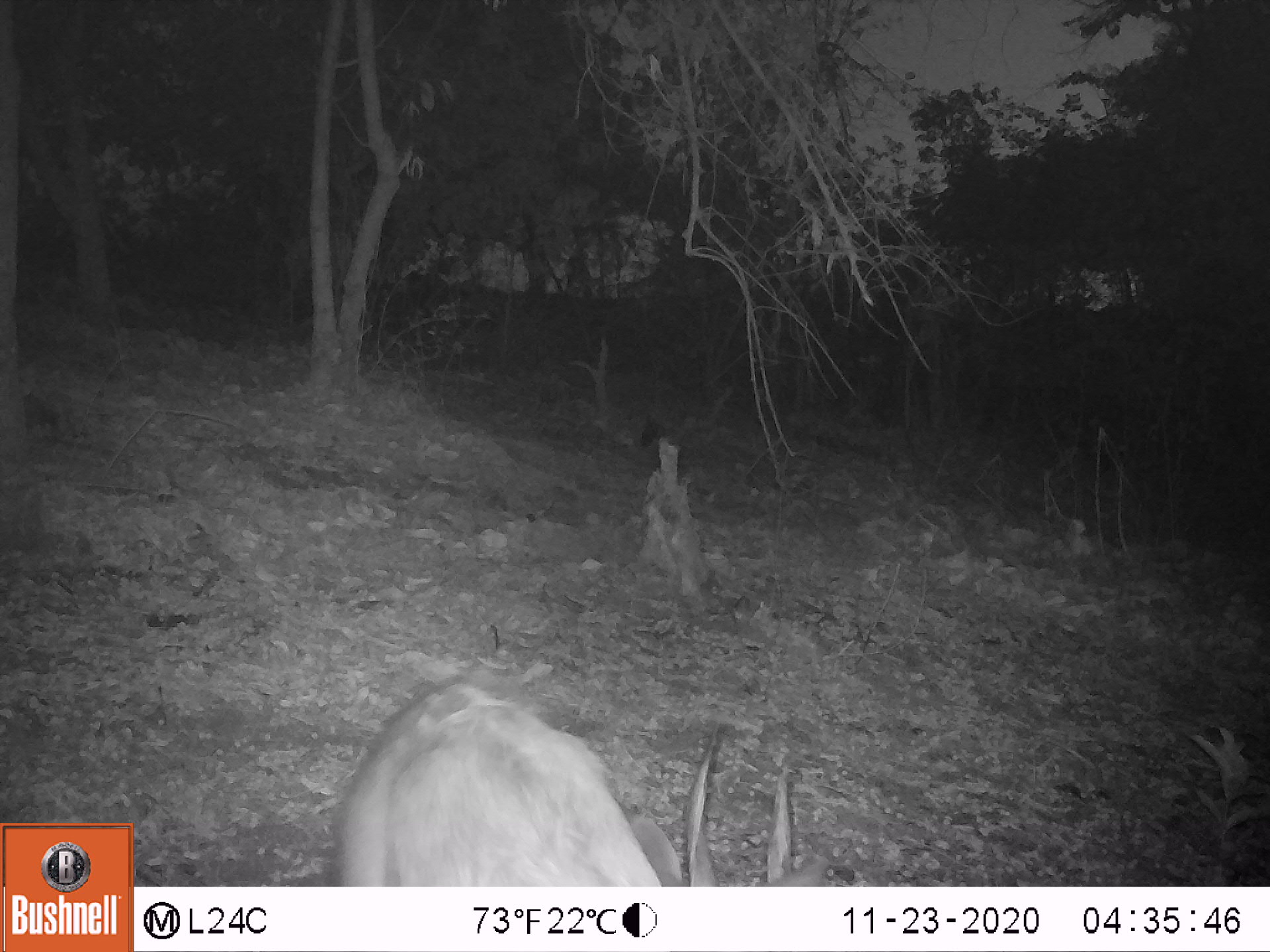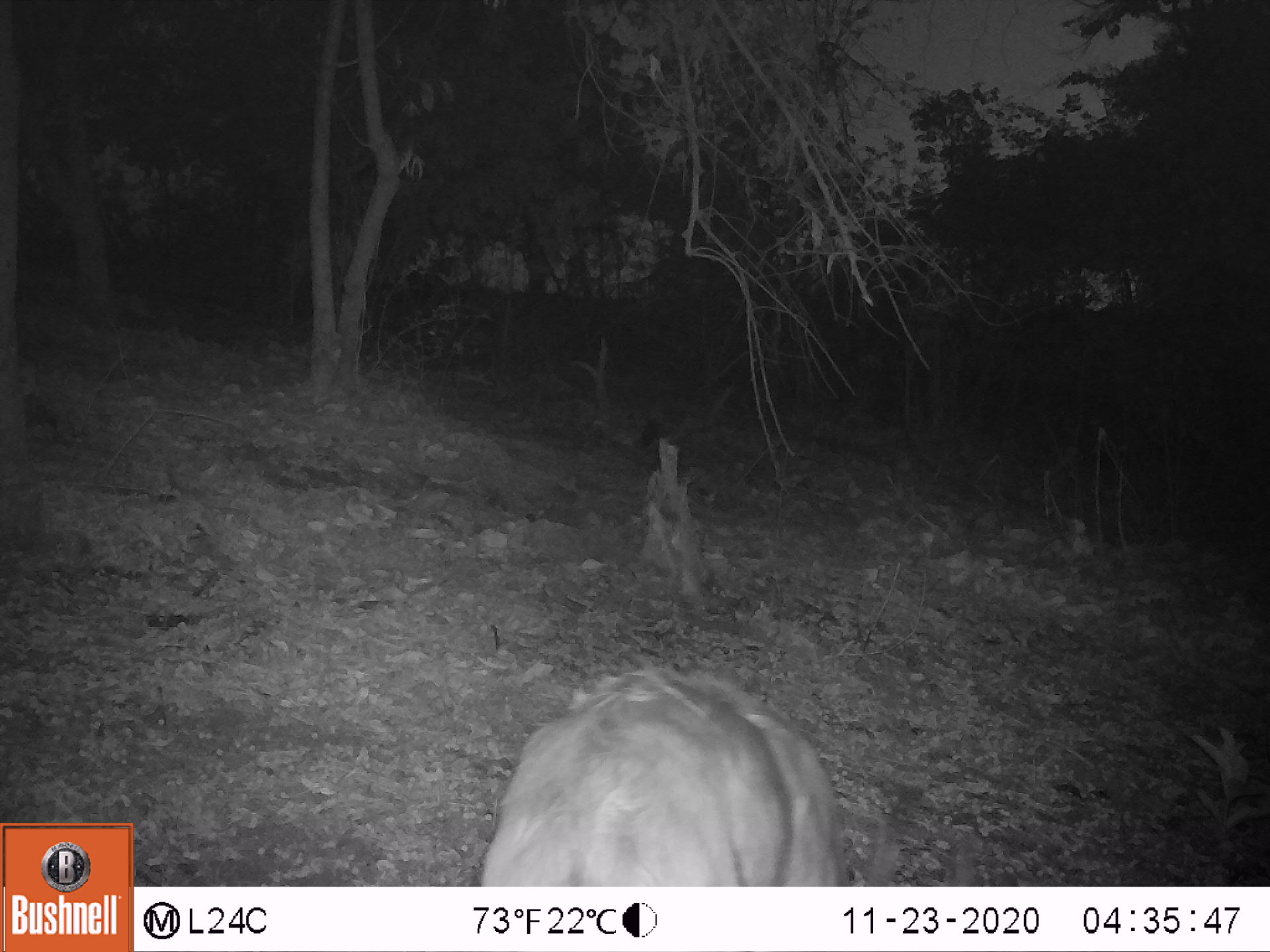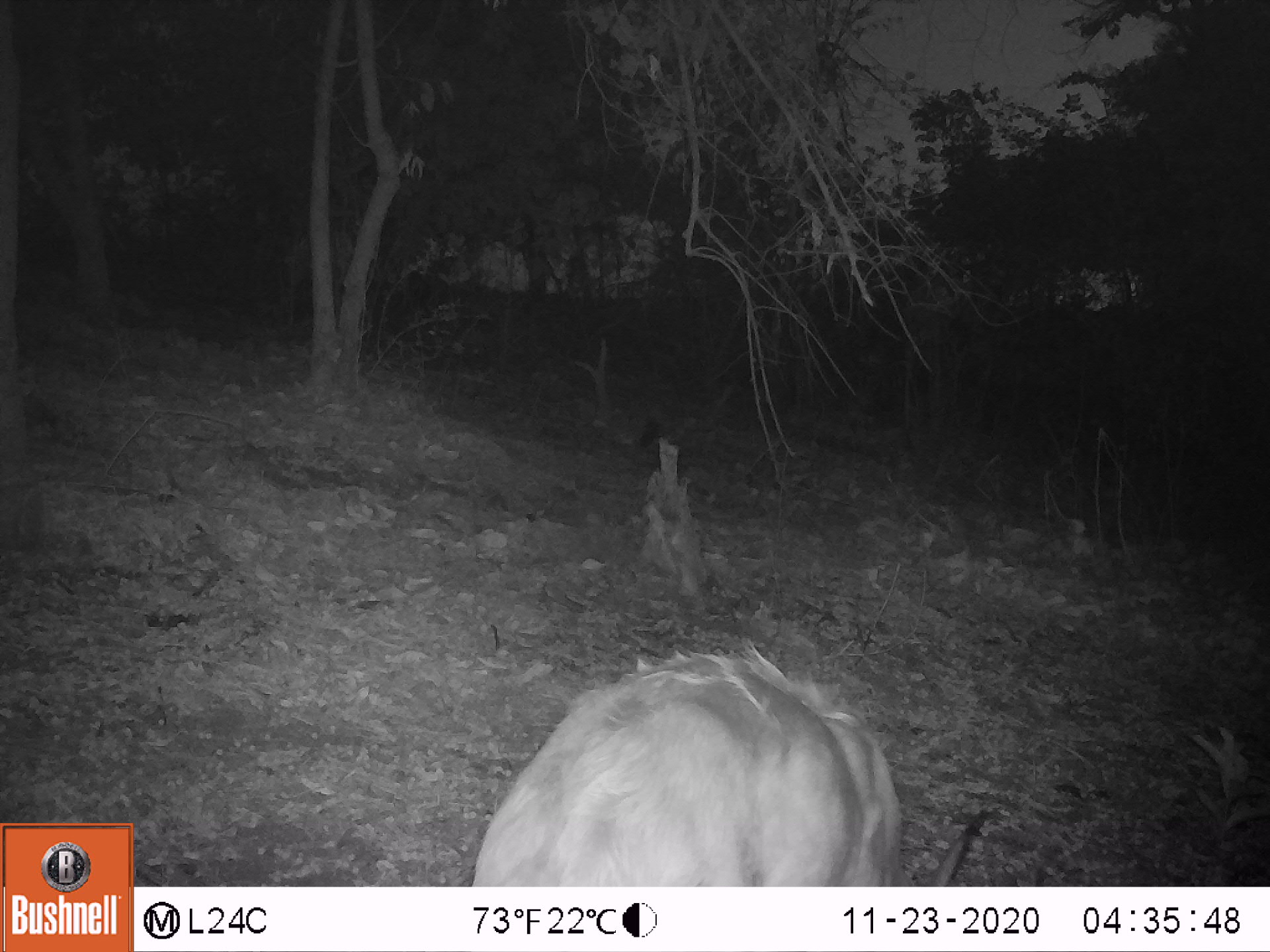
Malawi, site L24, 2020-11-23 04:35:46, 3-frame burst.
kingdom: Animalia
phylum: Chordata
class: Mammalia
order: Artiodactyla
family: Bovidae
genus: Tragelaphus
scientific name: Tragelaphus sylvaticus sylvaticus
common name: cape bushbuck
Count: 1.